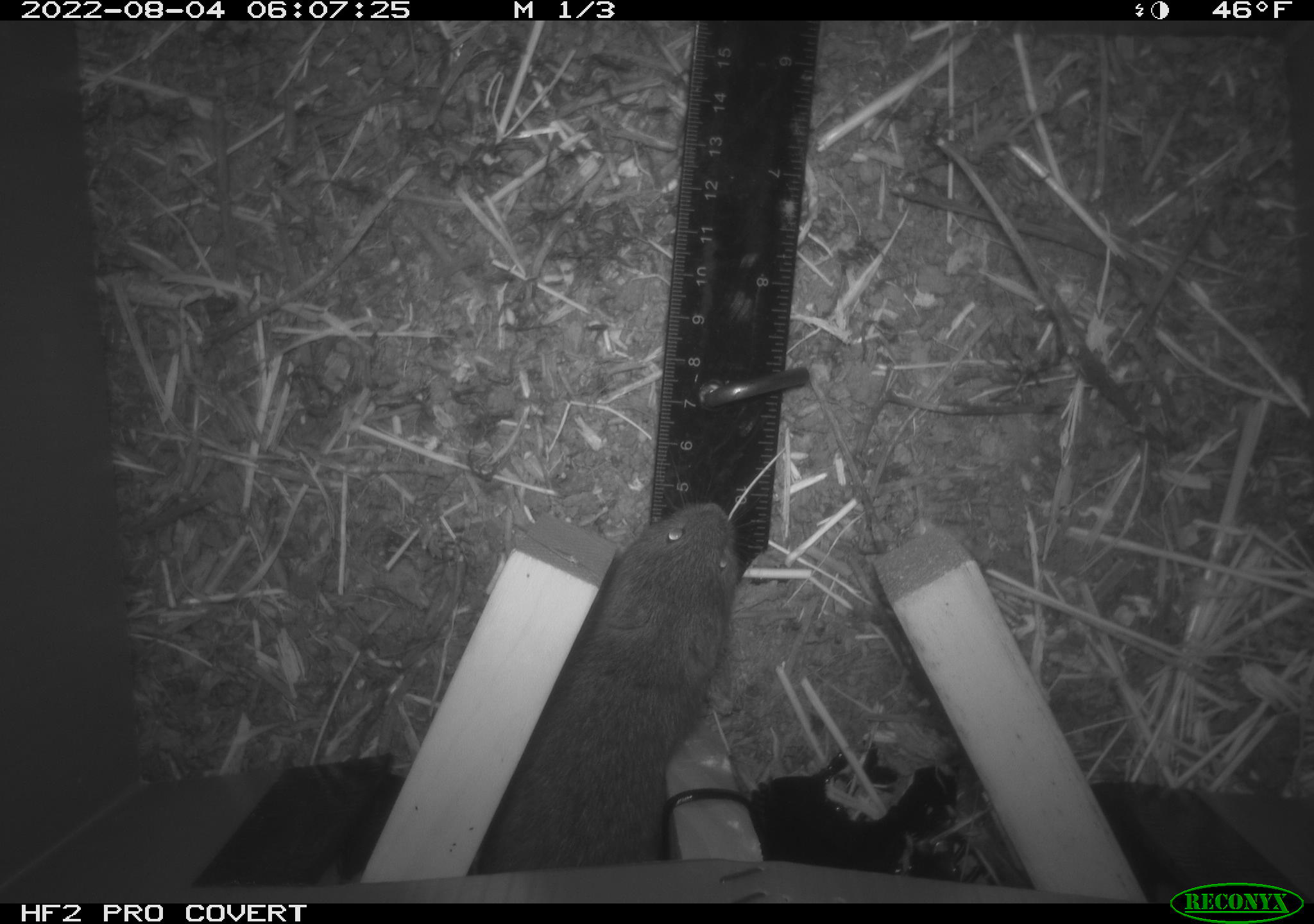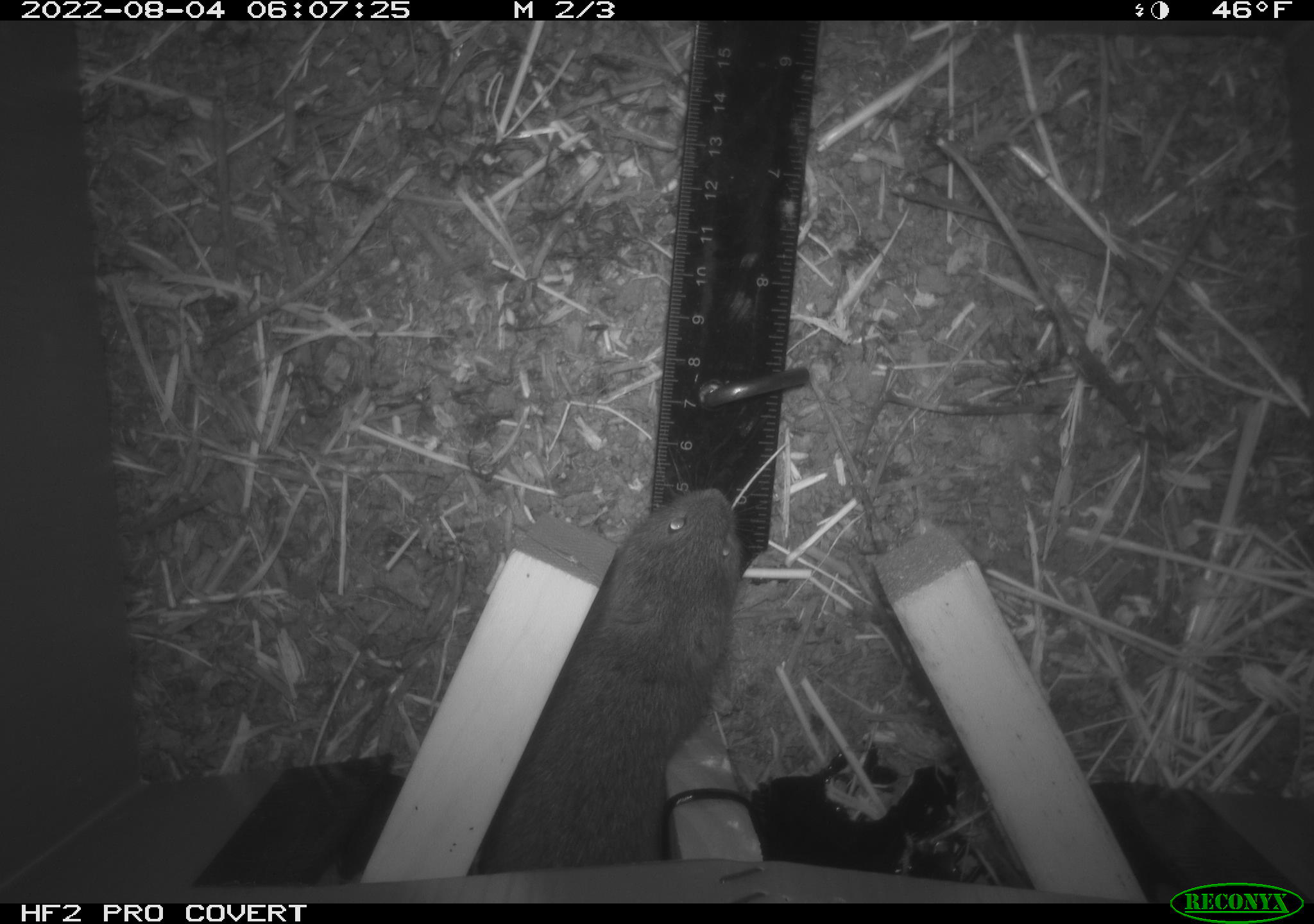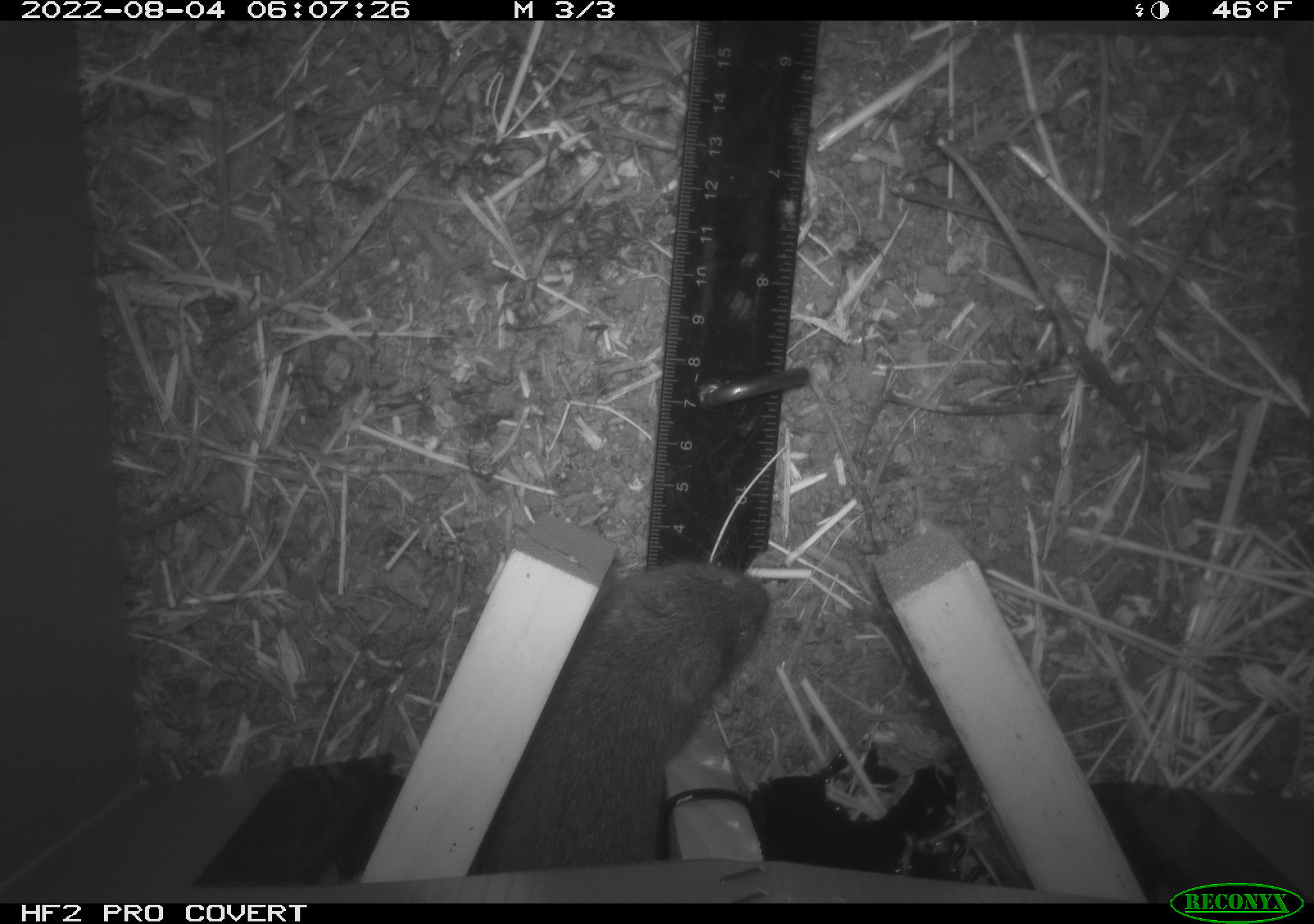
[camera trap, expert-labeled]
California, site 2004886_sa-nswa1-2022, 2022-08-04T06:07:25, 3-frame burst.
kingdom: Animalia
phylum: Chordata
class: Mammalia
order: Rodentia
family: Cricetidae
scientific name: Cricetidae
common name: hamsters, voles, lemmings, and allies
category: cricetidae family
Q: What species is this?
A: Cricetidae family (hamsters, voles, lemmings, and allies) (Cricetidae).